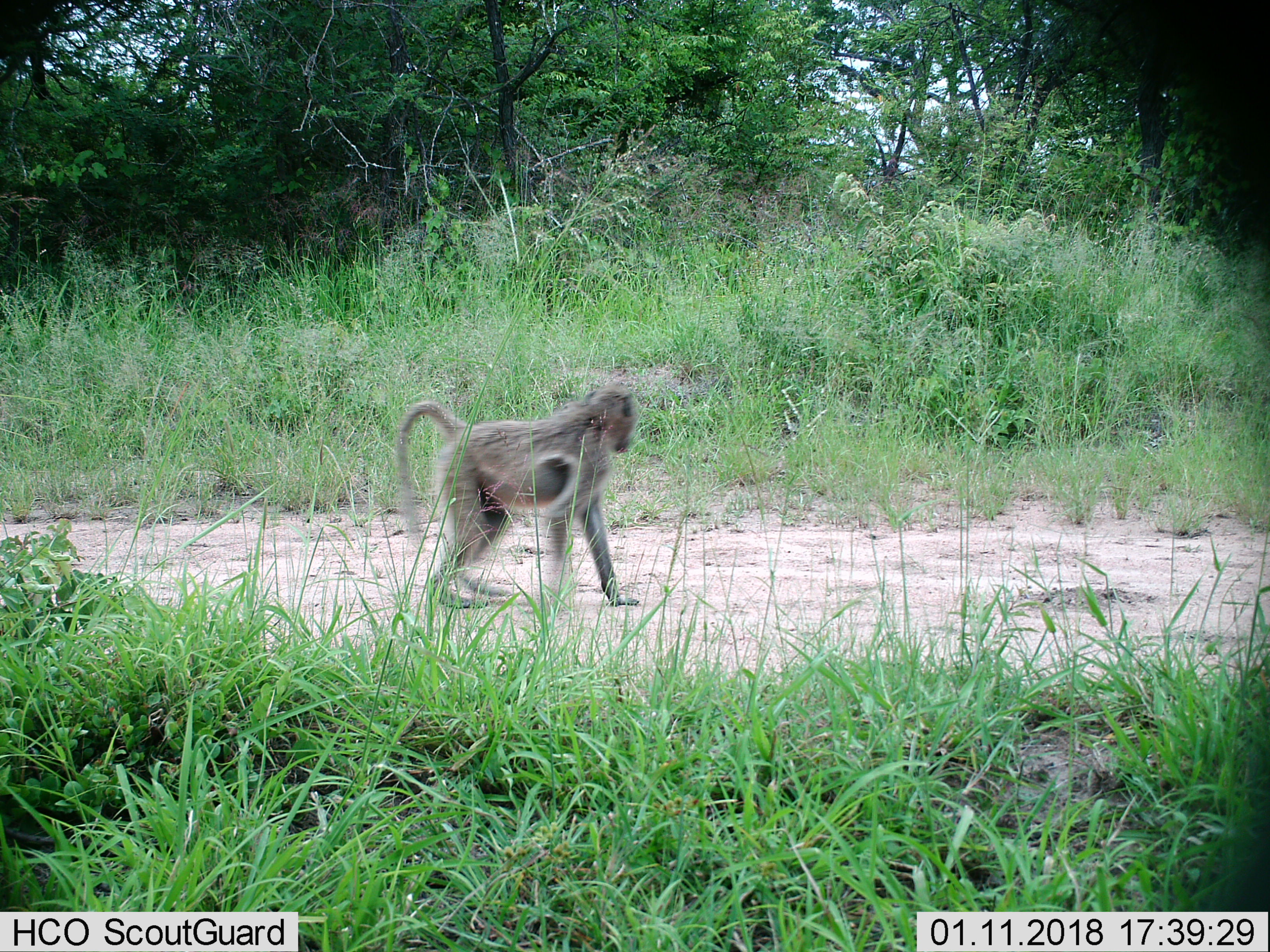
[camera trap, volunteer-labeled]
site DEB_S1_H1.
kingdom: Animalia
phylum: Chordata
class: Mammalia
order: Primates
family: Cercopithecidae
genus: Papio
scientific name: Papio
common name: baboon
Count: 1.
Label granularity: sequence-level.